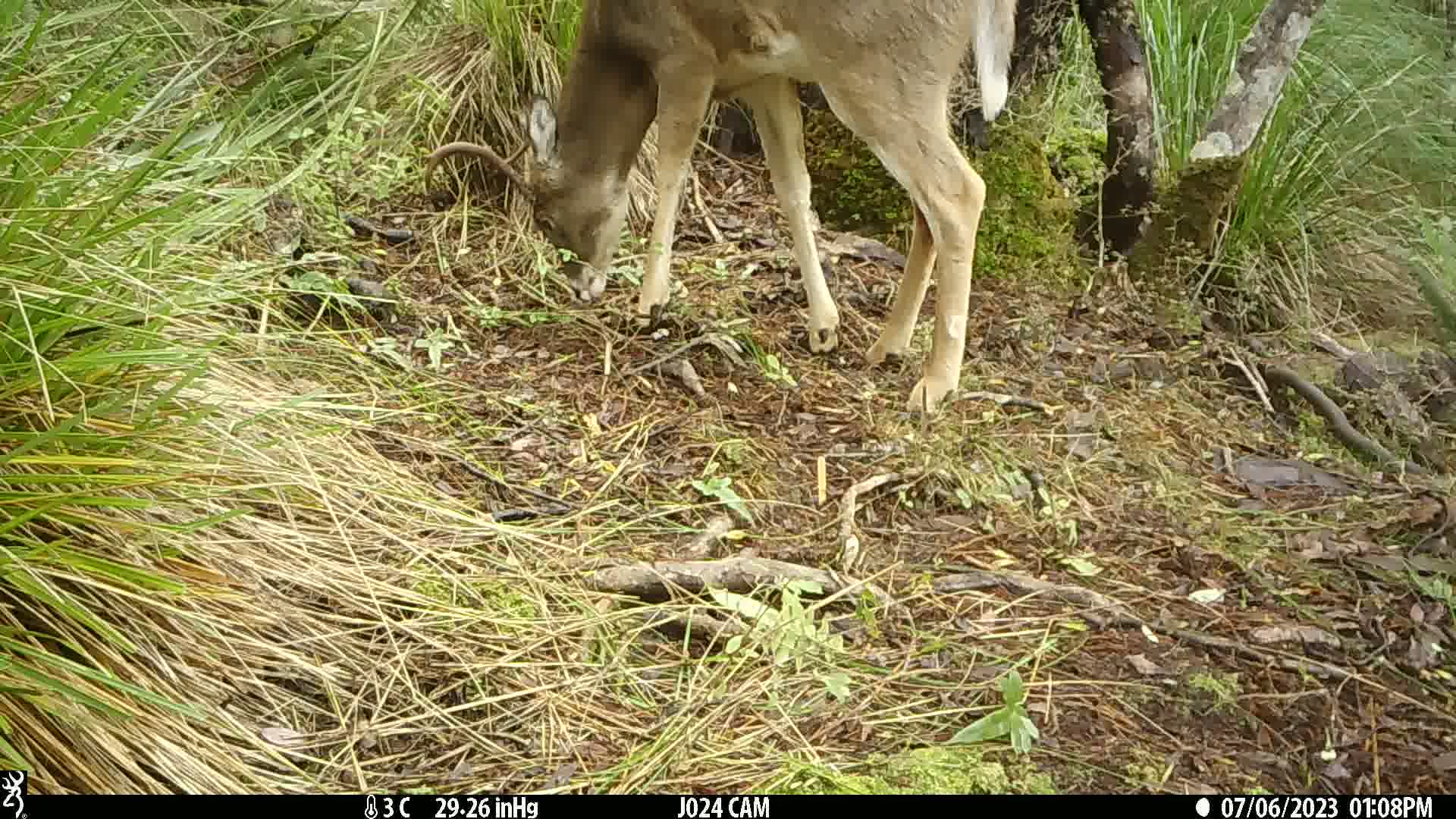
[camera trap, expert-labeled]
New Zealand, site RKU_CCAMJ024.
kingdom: Animalia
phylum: Chordata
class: Mammalia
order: Artiodactyla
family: Cervidae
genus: Odocoileus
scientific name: Odocoileus virginianus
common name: white-tailed deer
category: white tailed deer